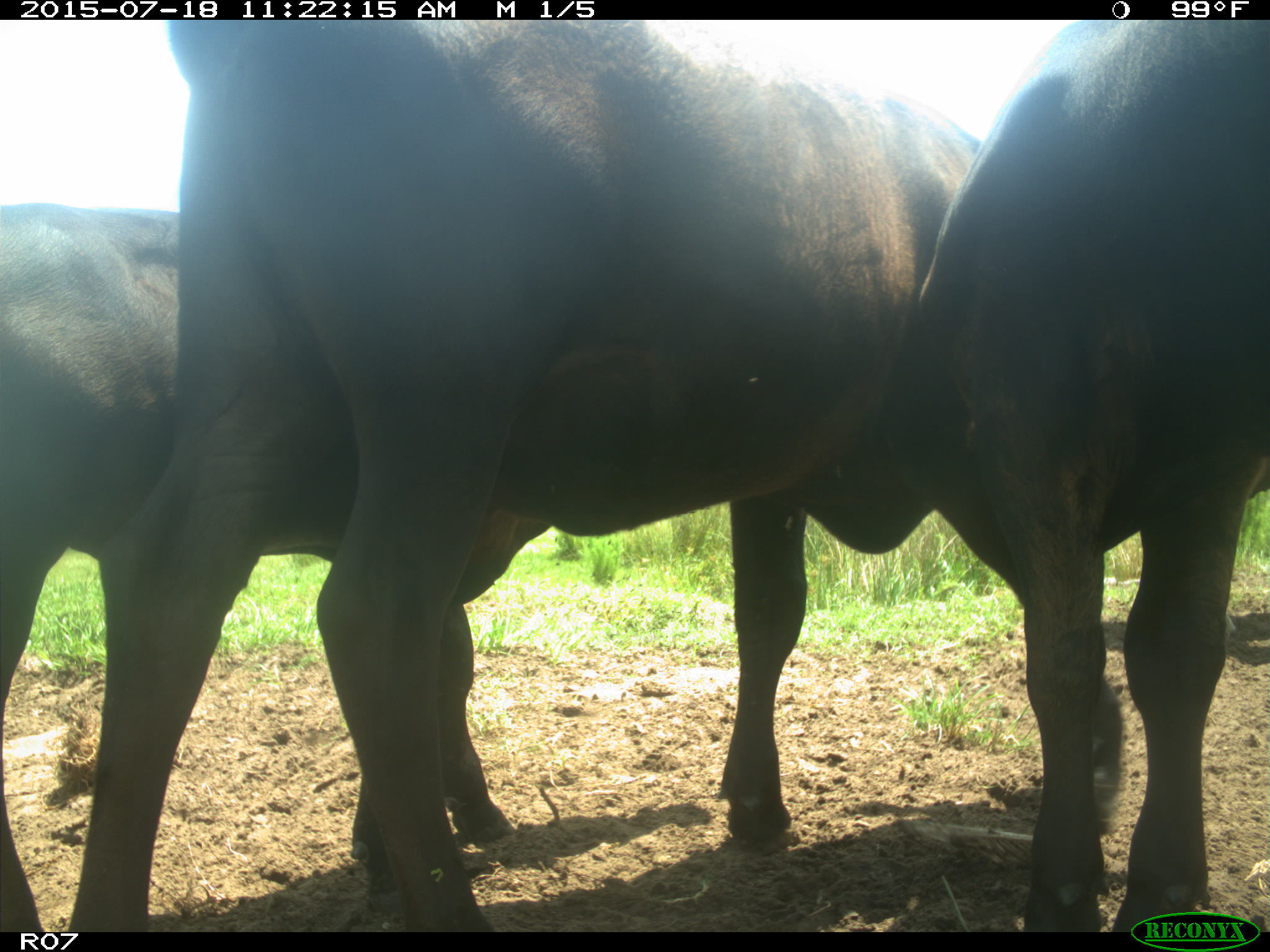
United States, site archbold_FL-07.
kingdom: Animalia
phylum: Chordata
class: Mammalia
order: Artiodactyla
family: Bovidae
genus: Bos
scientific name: Bos taurus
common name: domestic cow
Bos taurus (domestic cow).